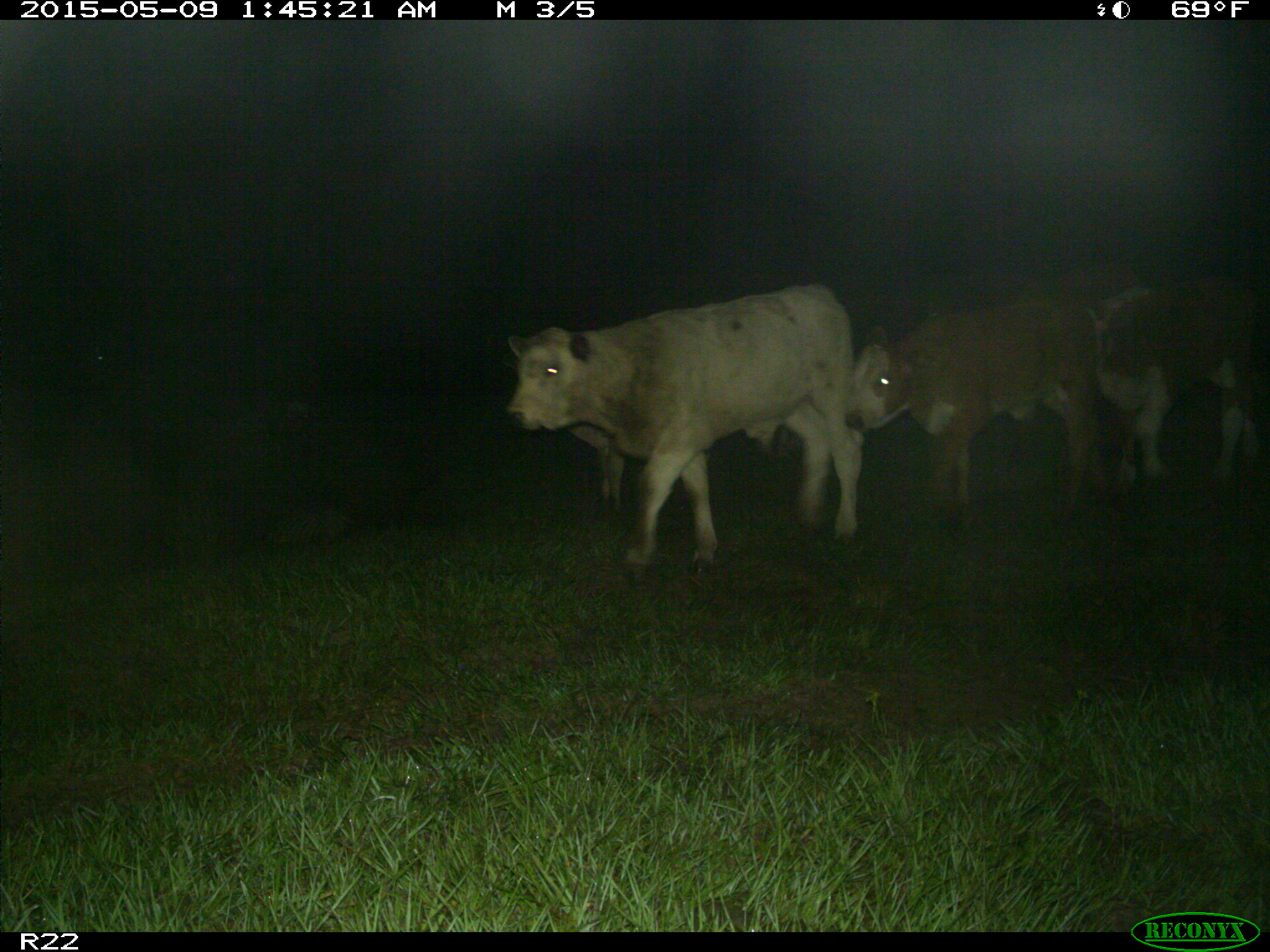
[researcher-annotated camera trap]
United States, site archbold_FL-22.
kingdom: Animalia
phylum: Chordata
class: Mammalia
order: Artiodactyla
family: Bovidae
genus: Bos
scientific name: Bos taurus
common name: domestic cow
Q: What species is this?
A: Bos taurus (domestic cow).